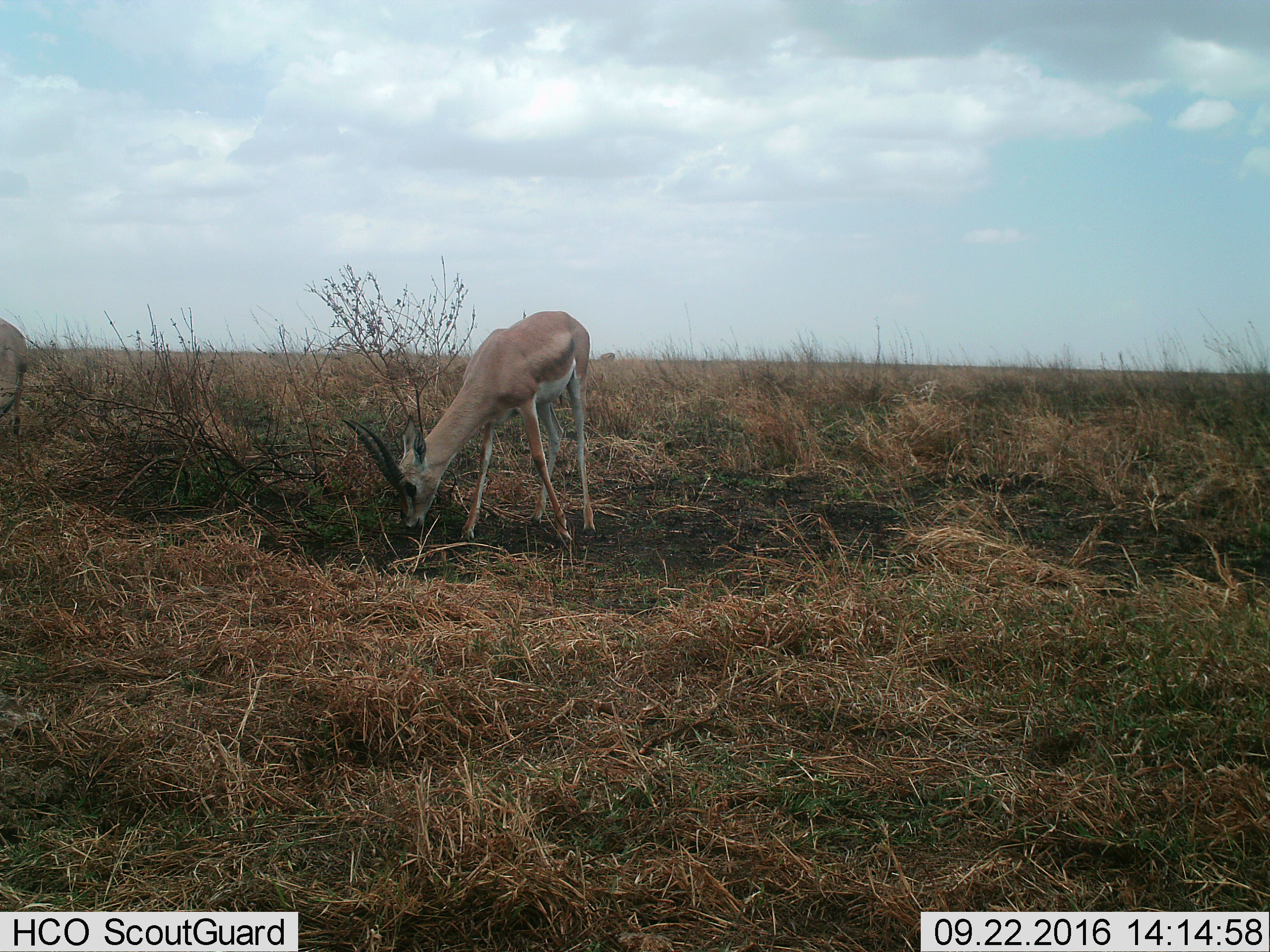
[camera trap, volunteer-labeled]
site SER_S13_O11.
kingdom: Animalia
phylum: Chordata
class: Mammalia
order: Artiodactyla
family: Bovidae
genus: Nanger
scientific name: Nanger granti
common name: grant's gazelle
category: gazellegrants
Gazellegrants (grant's gazelle) (Nanger granti), count 1. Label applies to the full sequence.